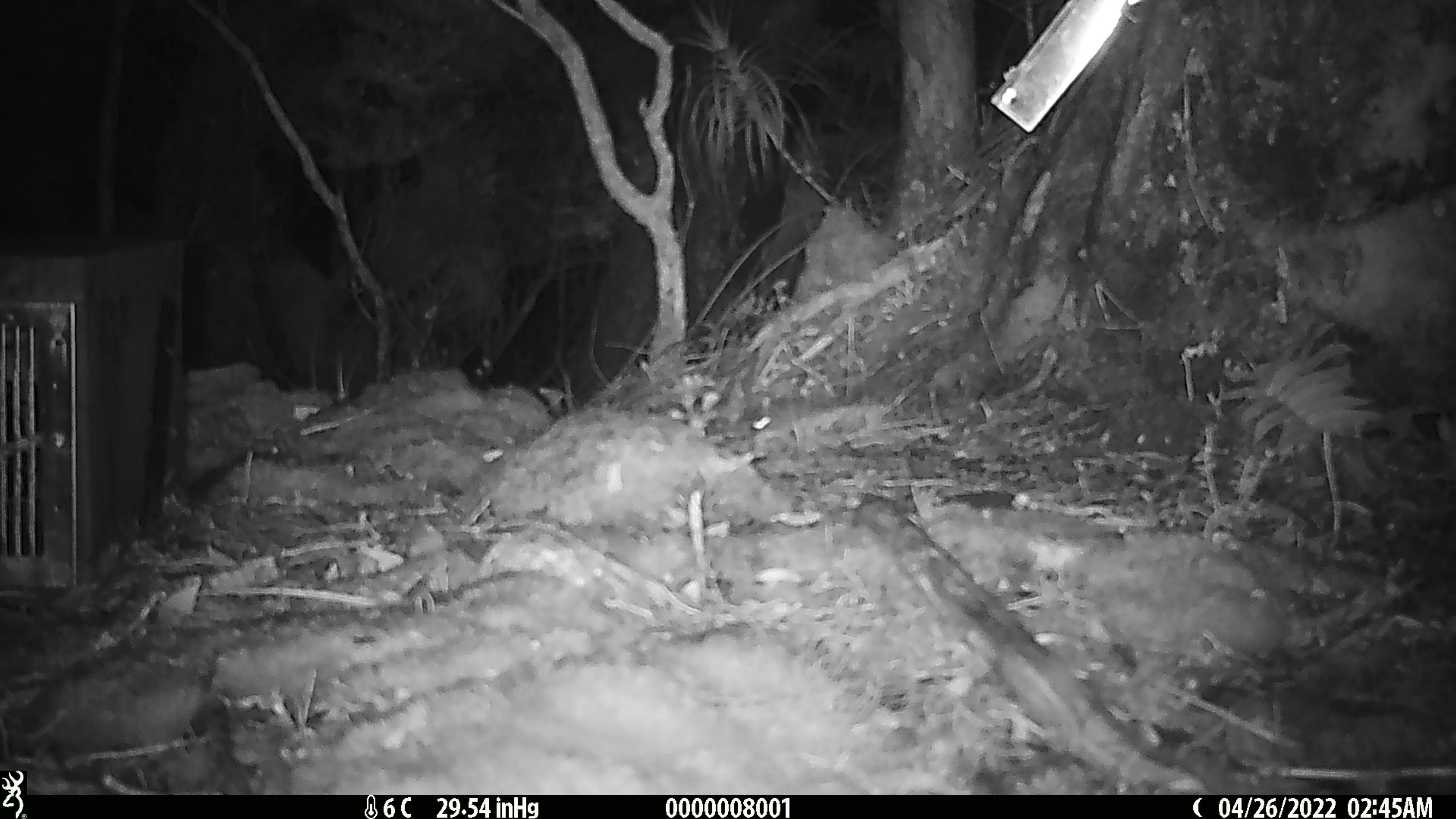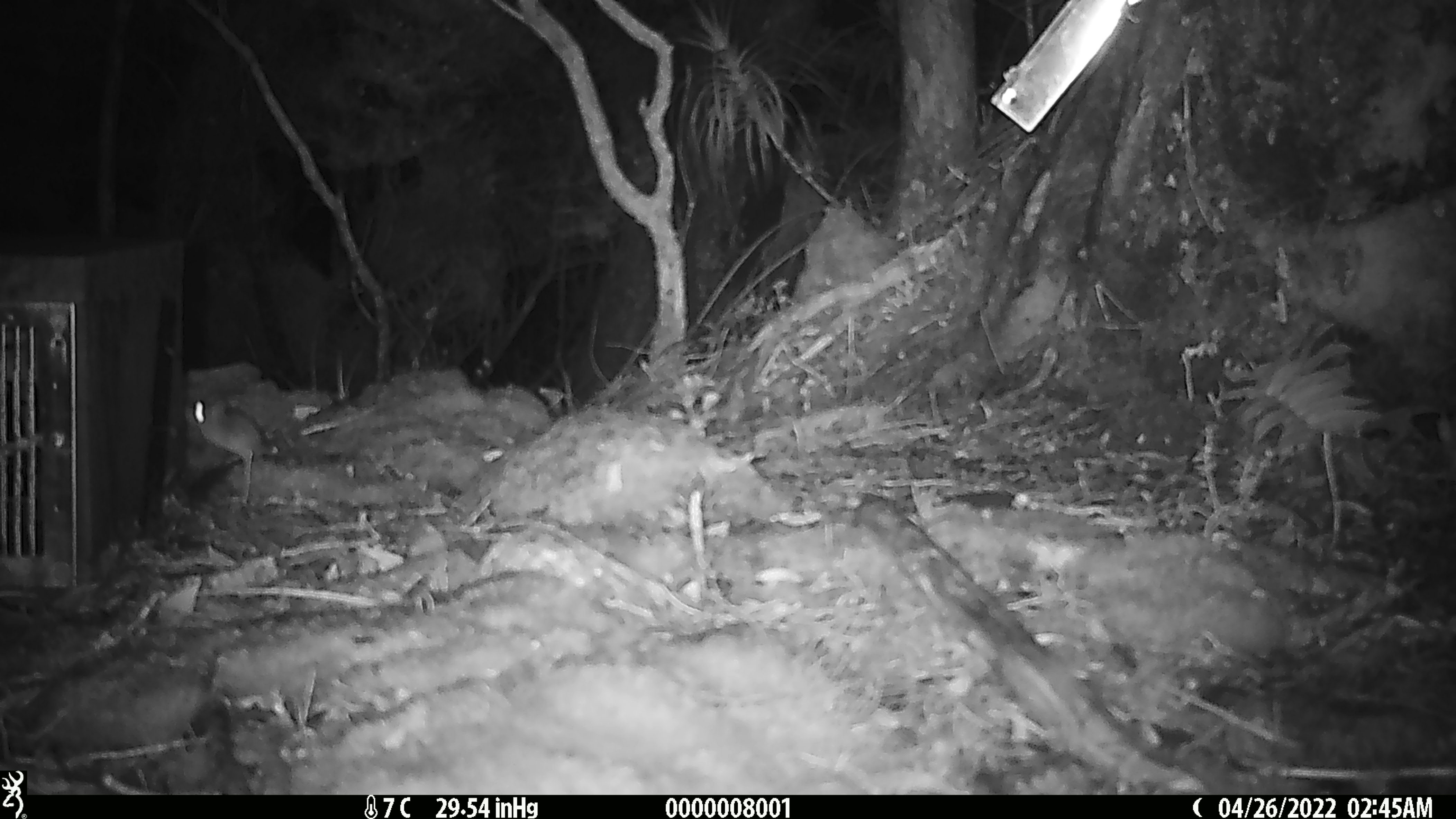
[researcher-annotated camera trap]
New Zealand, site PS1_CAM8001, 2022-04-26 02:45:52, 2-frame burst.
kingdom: Animalia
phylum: Chordata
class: Mammalia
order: Rodentia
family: Muridae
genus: Mus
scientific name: Mus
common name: mouse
Mouse (Mus).